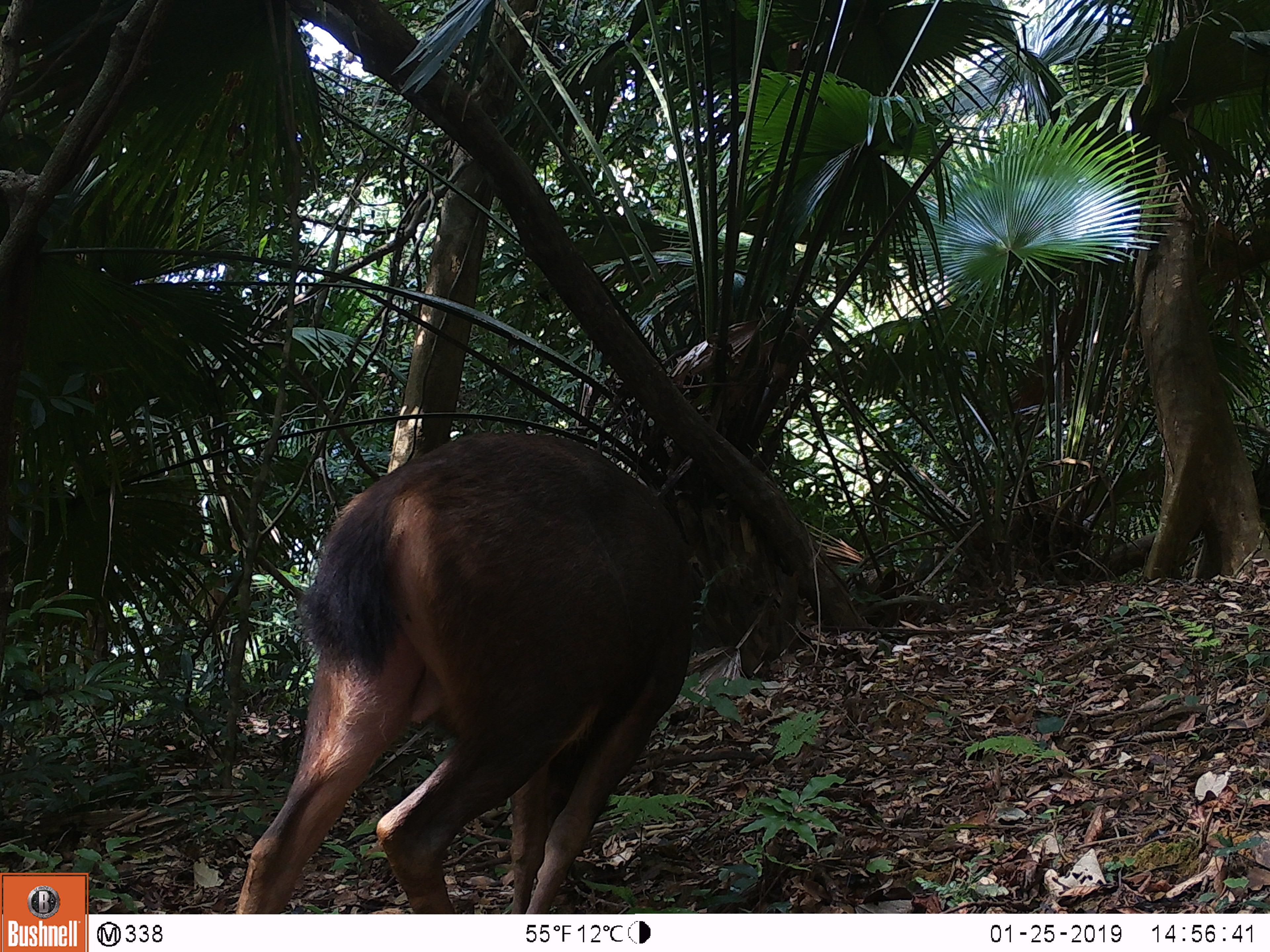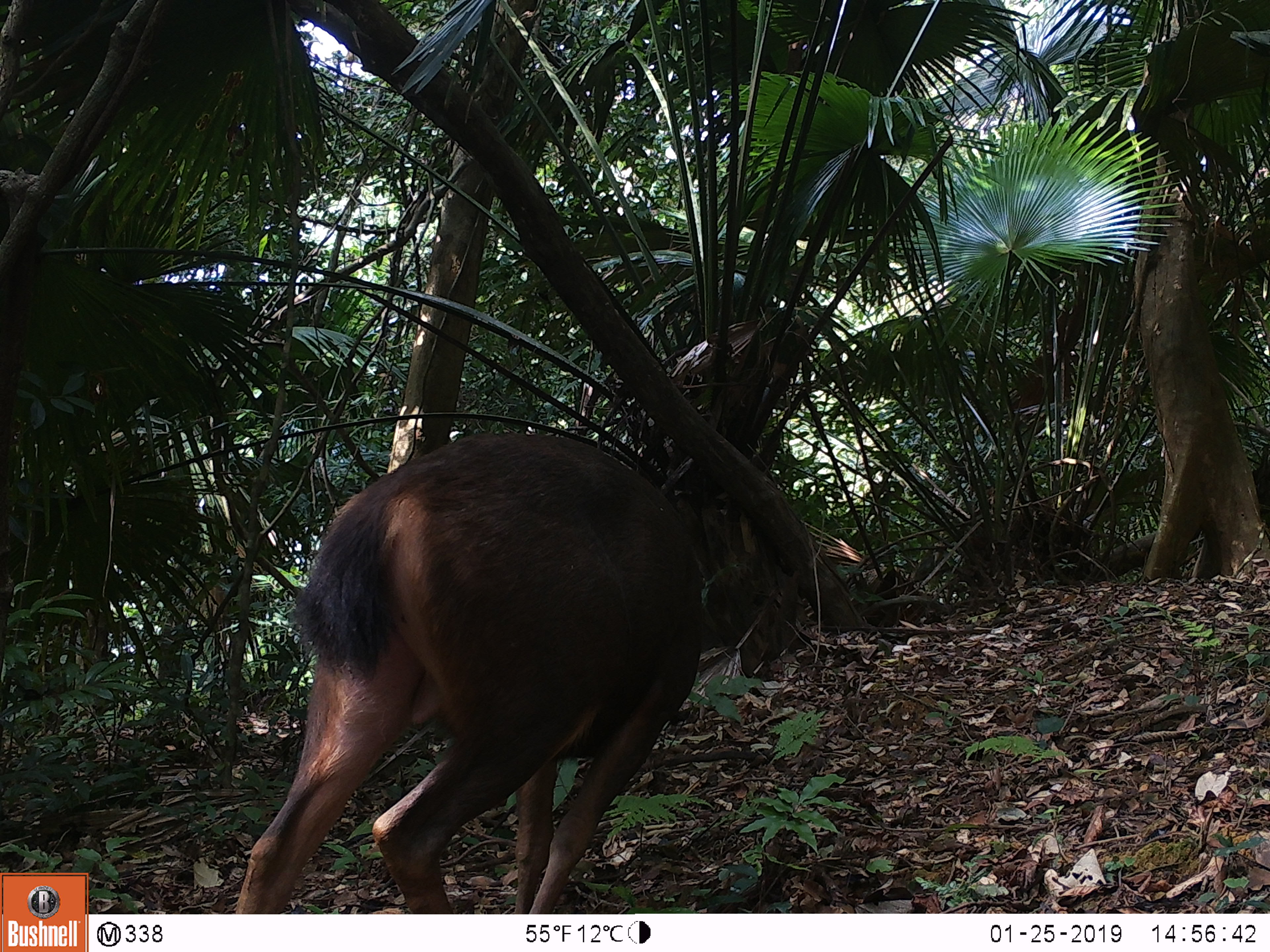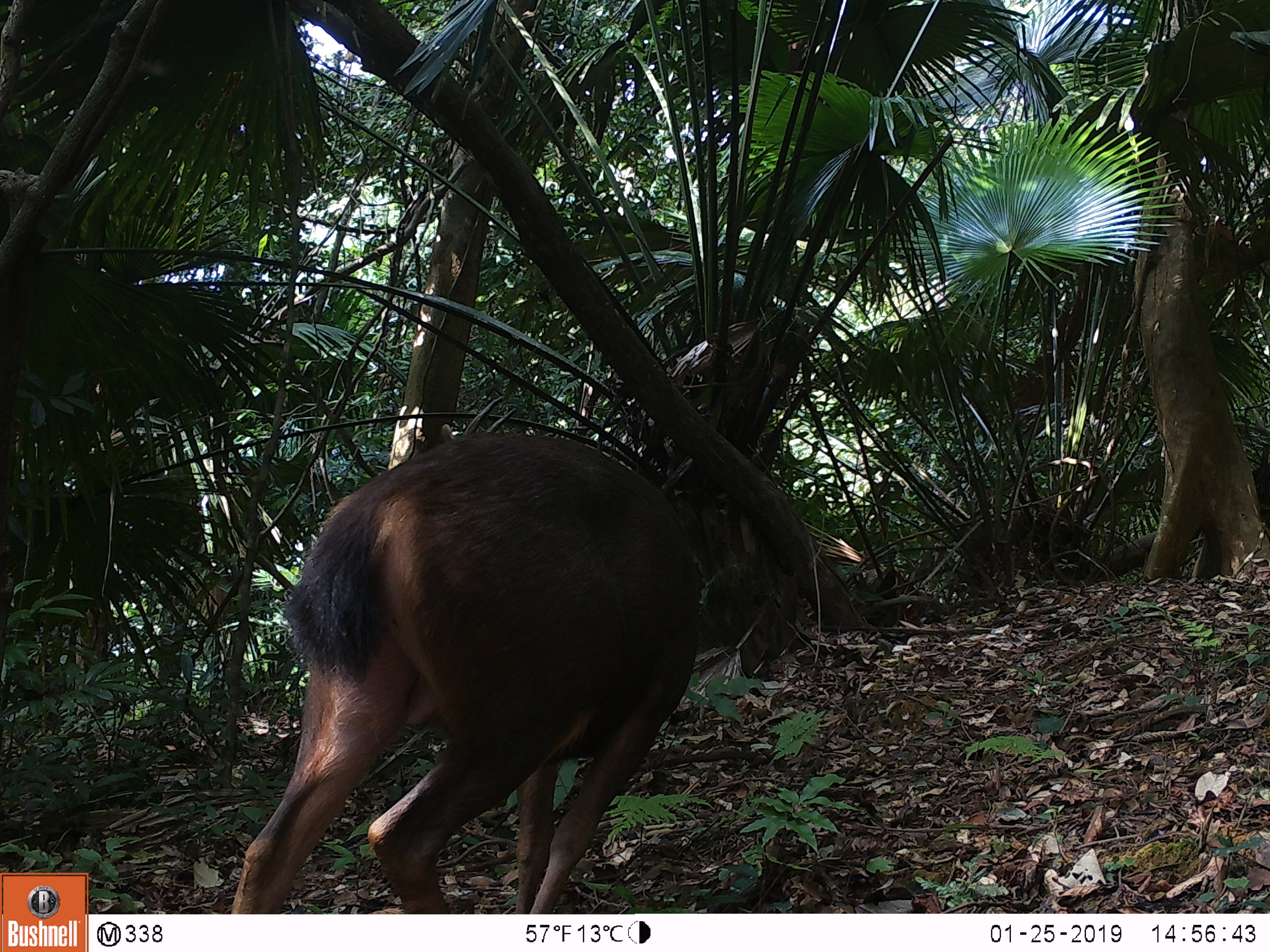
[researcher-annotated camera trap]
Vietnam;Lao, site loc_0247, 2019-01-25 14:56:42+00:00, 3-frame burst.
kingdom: Animalia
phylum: Chordata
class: Mammalia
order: Artiodactyla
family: Cervidae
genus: Rusa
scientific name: Rusa unicolor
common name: sambar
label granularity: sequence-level